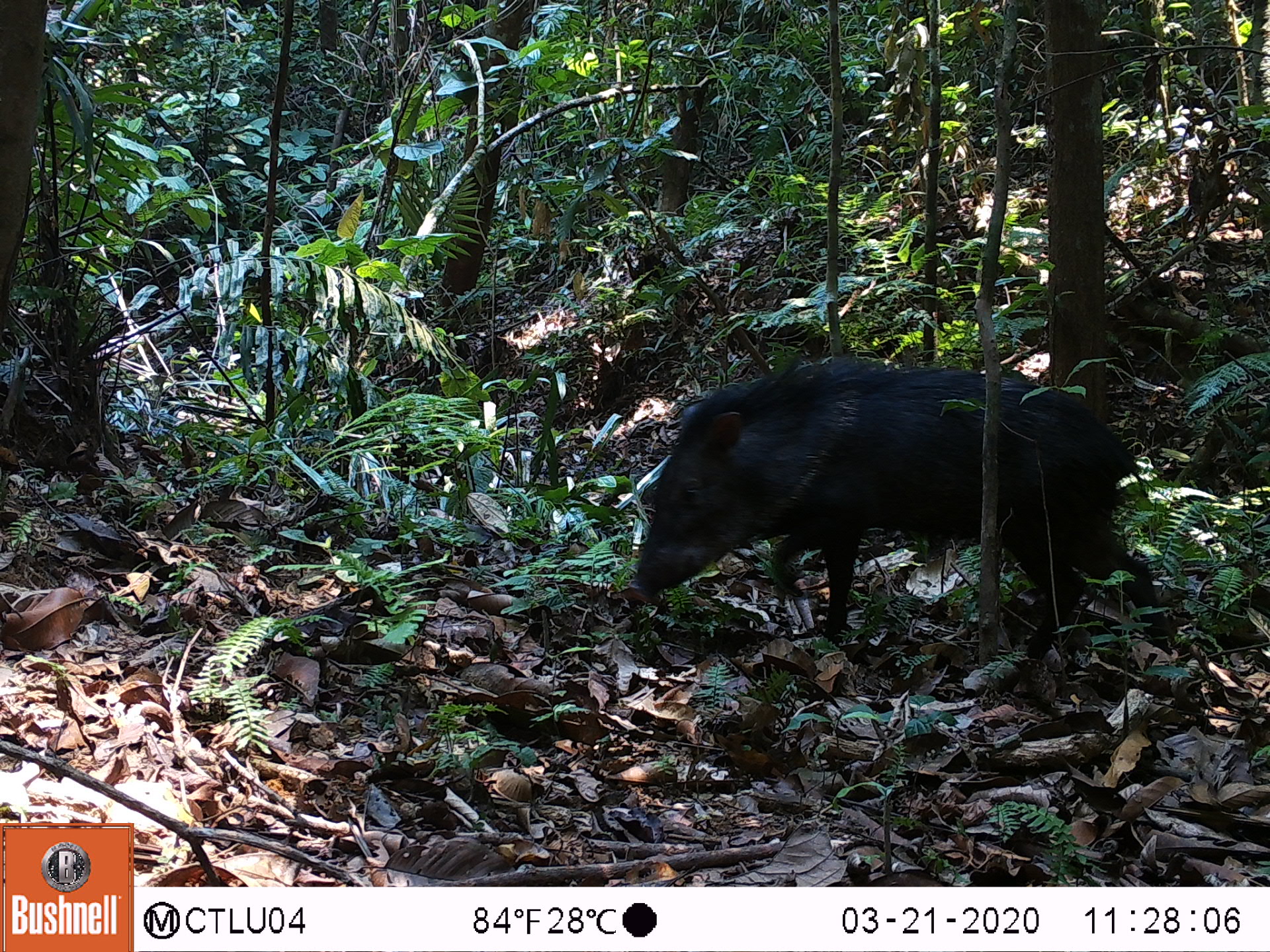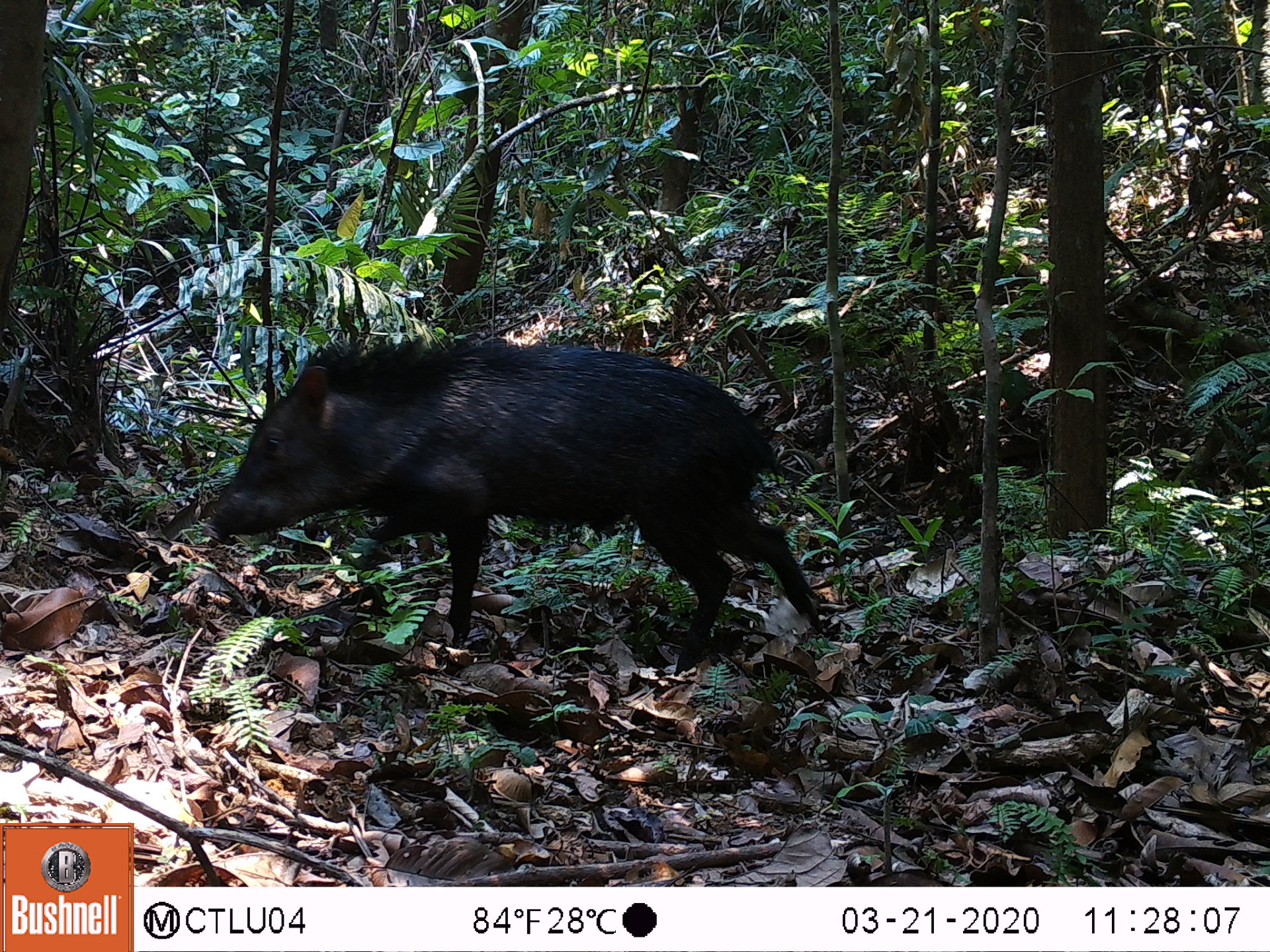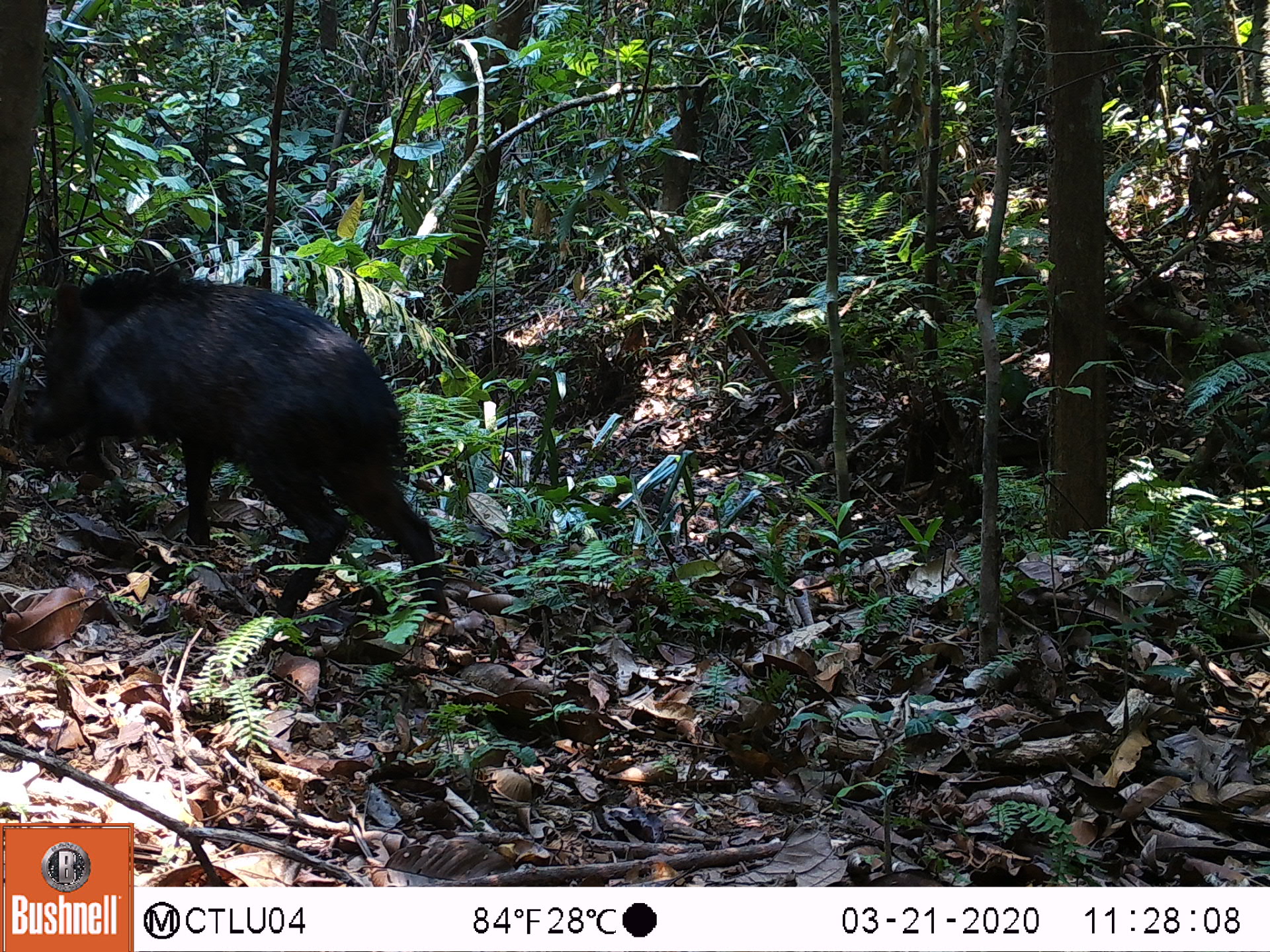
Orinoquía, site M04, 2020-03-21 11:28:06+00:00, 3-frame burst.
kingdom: Animalia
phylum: Chordata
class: Mammalia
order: Artiodactyla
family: Tayassuidae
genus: Pecari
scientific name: Pecari tajacu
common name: collared peccary